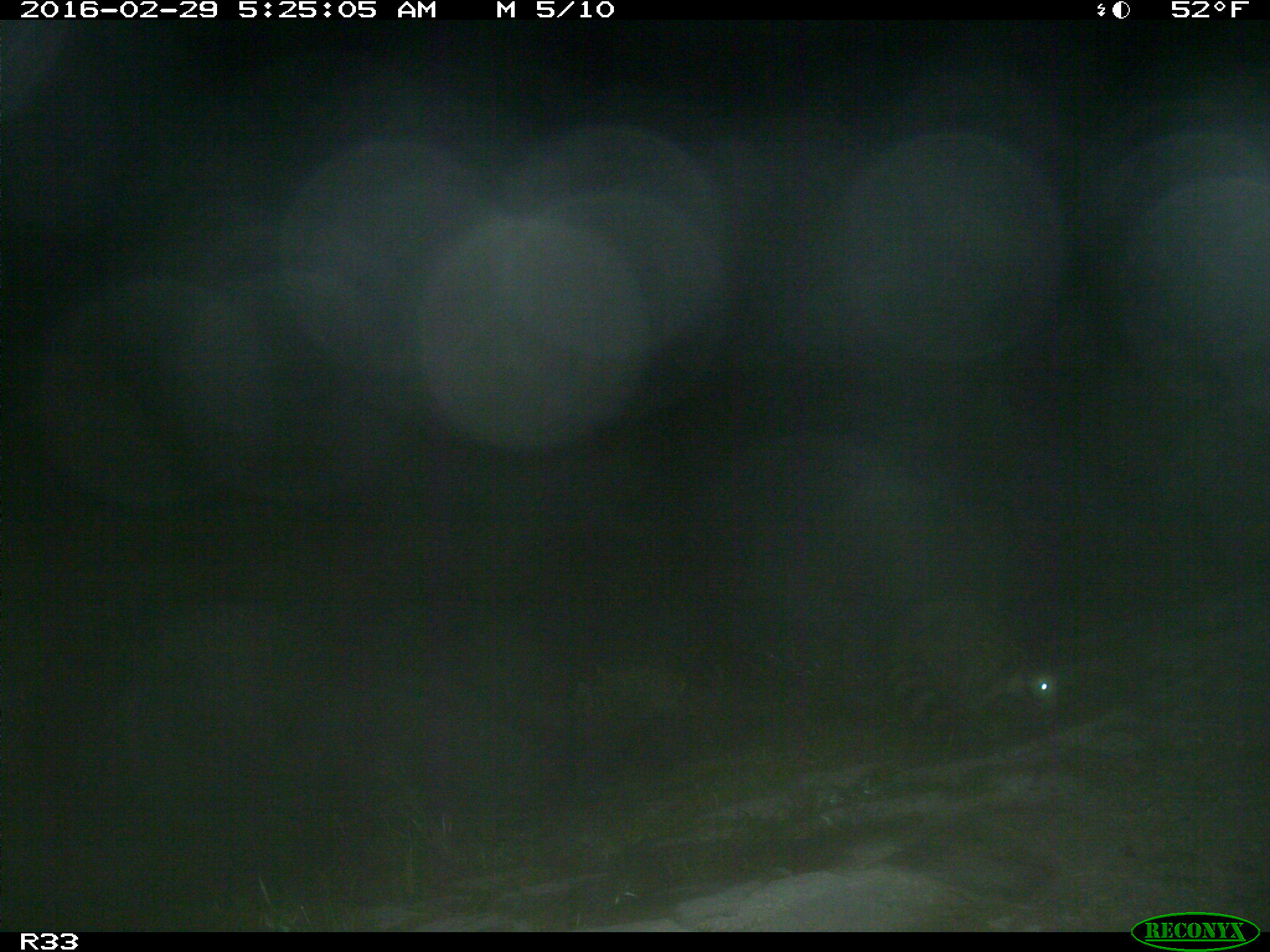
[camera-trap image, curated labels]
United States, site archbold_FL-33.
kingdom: Animalia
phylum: Chordata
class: Mammalia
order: Carnivora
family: Procyonidae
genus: Procyon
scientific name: Procyon lotor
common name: common raccoon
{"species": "Procyon lotor (common raccoon)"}